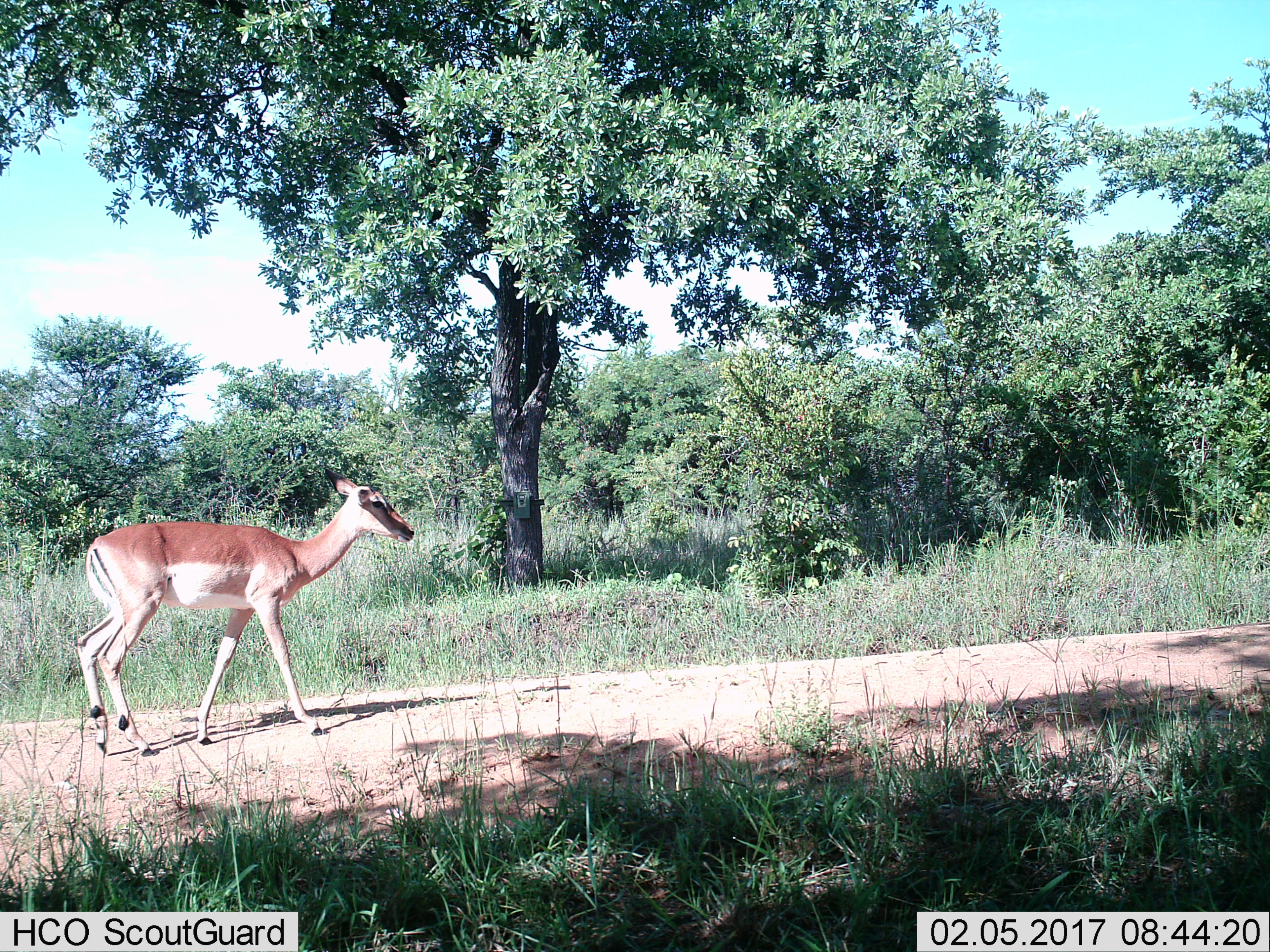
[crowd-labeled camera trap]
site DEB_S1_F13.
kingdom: Animalia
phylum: Chordata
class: Mammalia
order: Artiodactyla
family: Bovidae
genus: Aepyceros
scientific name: Aepyceros melampus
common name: impala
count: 1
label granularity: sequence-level